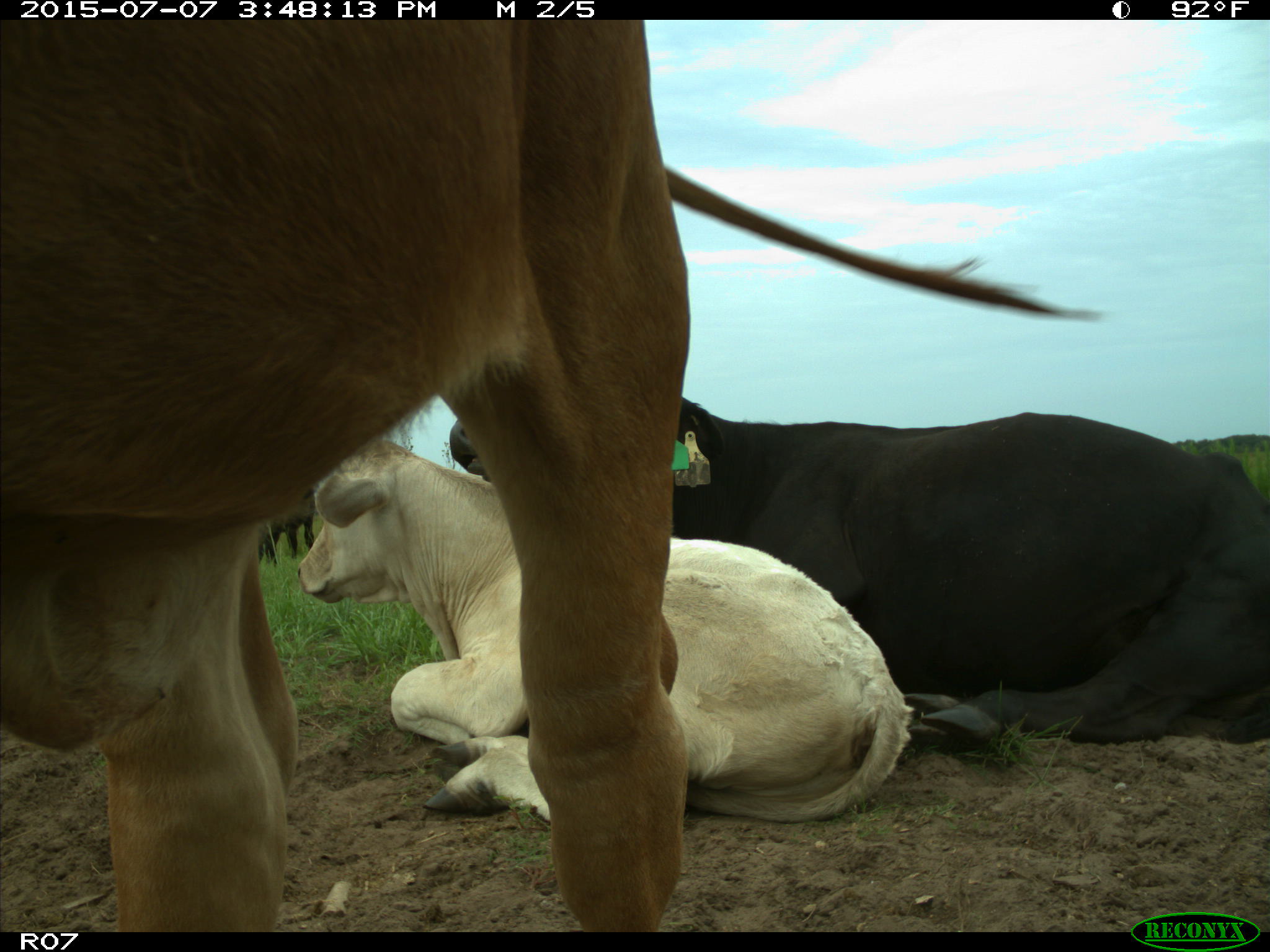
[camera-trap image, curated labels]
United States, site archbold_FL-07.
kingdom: Animalia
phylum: Chordata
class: Mammalia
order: Artiodactyla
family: Bovidae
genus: Bos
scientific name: Bos taurus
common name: domestic cow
Bos taurus (domestic cow).